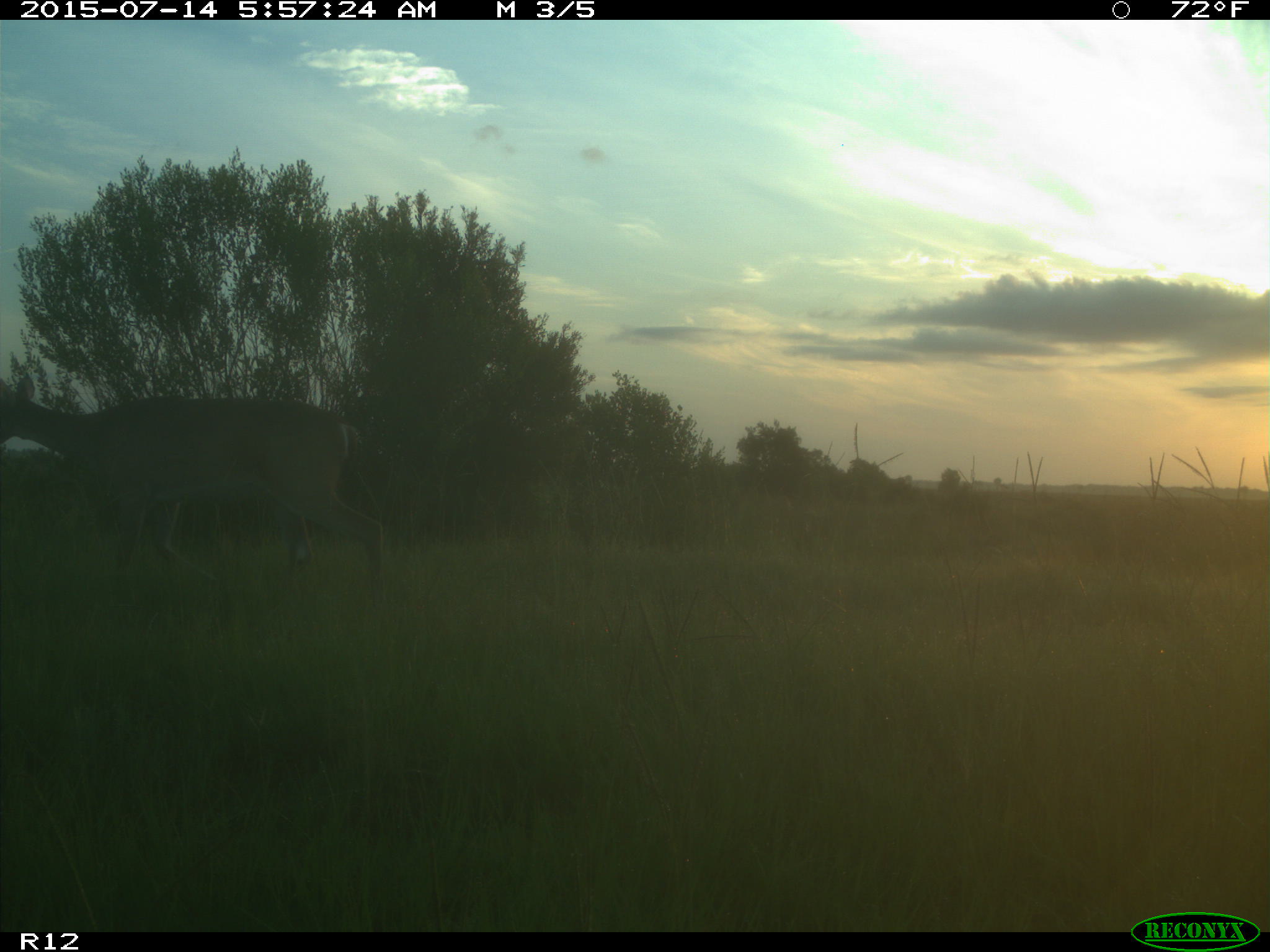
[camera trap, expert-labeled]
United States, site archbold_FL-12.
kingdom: Animalia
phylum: Chordata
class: Mammalia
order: Artiodactyla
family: Cervidae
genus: Odocoileus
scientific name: Odocoileus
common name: deer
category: unidentified deer